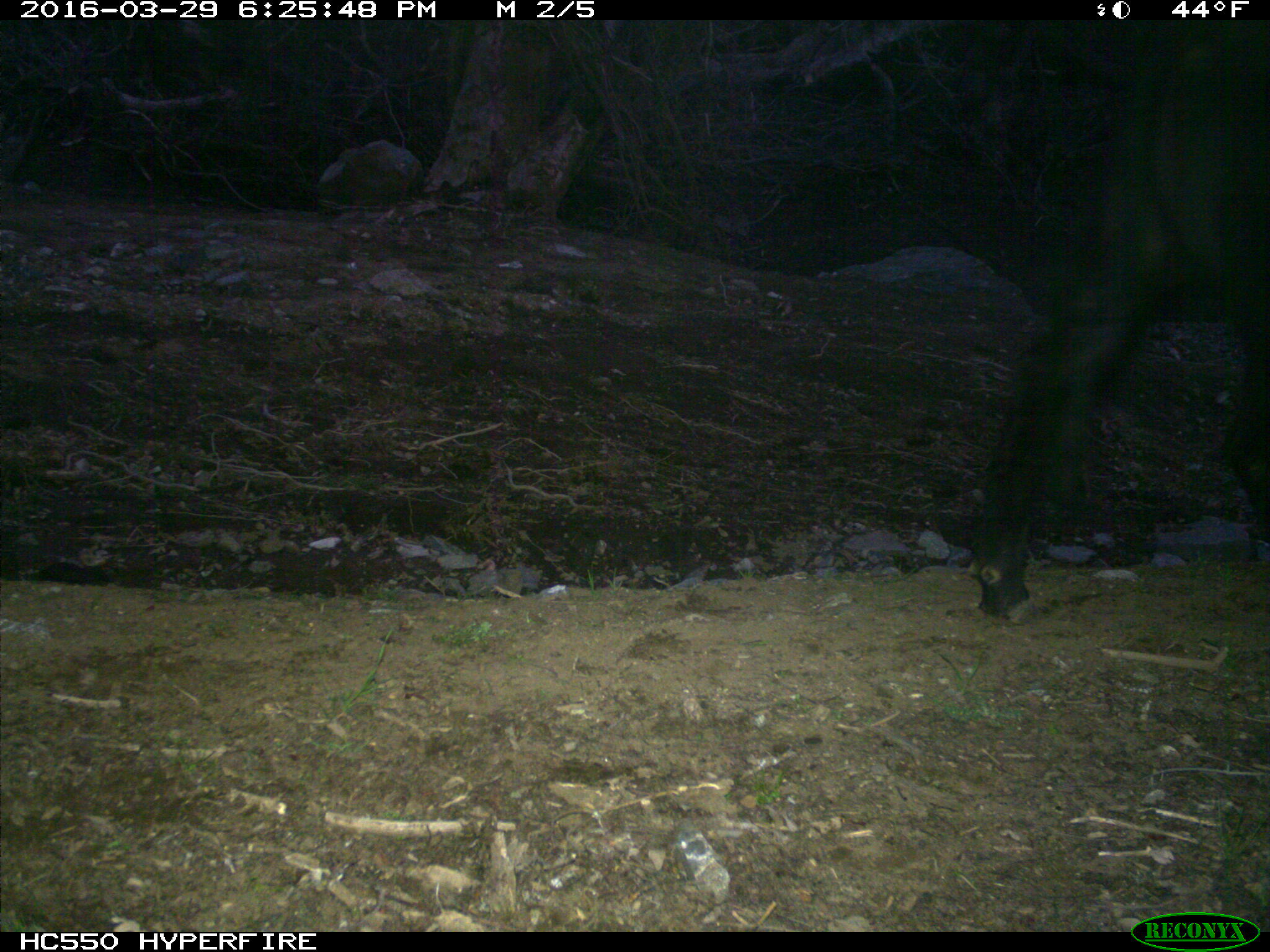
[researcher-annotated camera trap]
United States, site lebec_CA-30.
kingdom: Animalia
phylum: Chordata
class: Mammalia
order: Artiodactyla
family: Bovidae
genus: Bos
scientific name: Bos taurus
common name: domestic cow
Bos taurus (domestic cow).